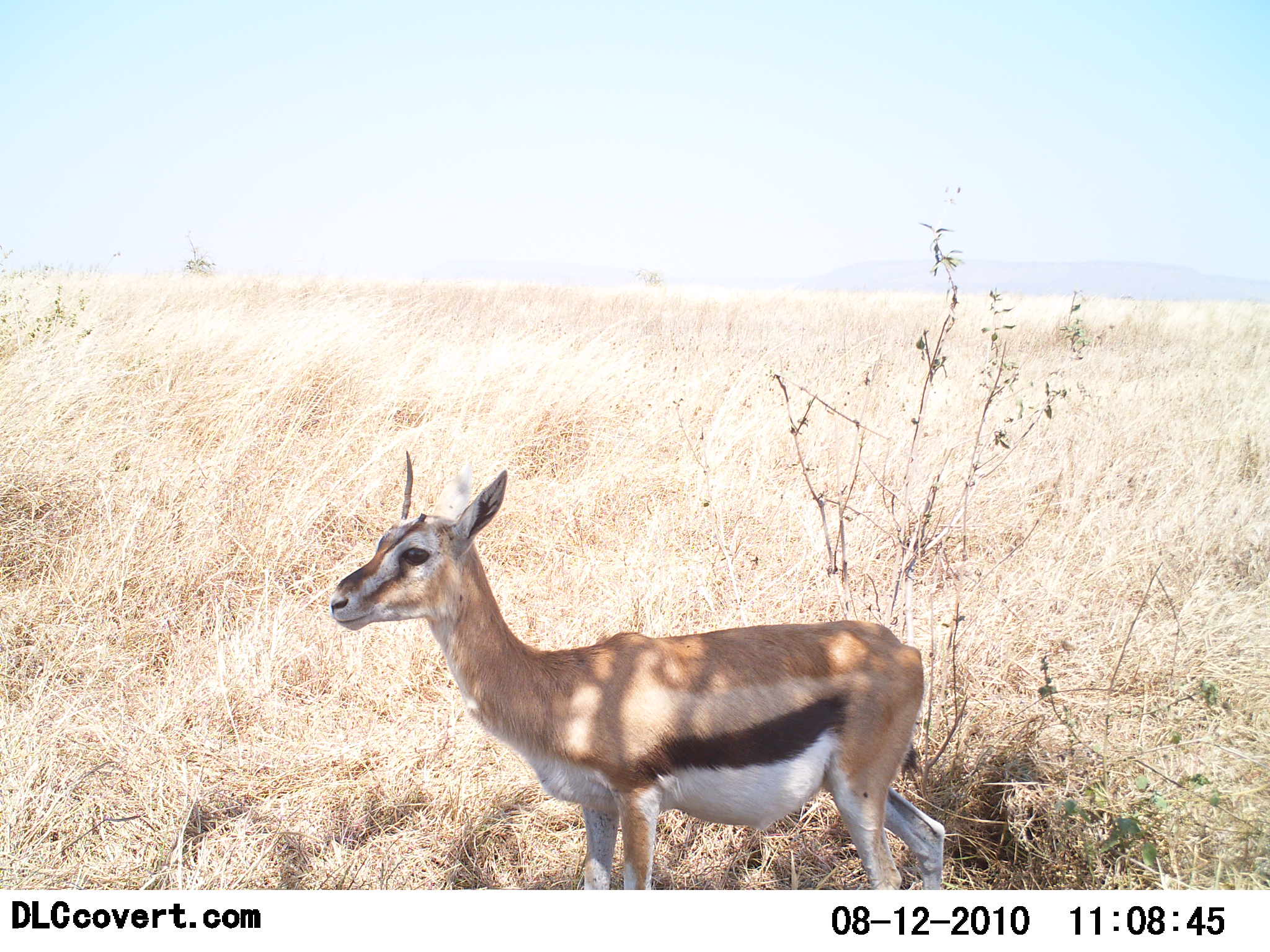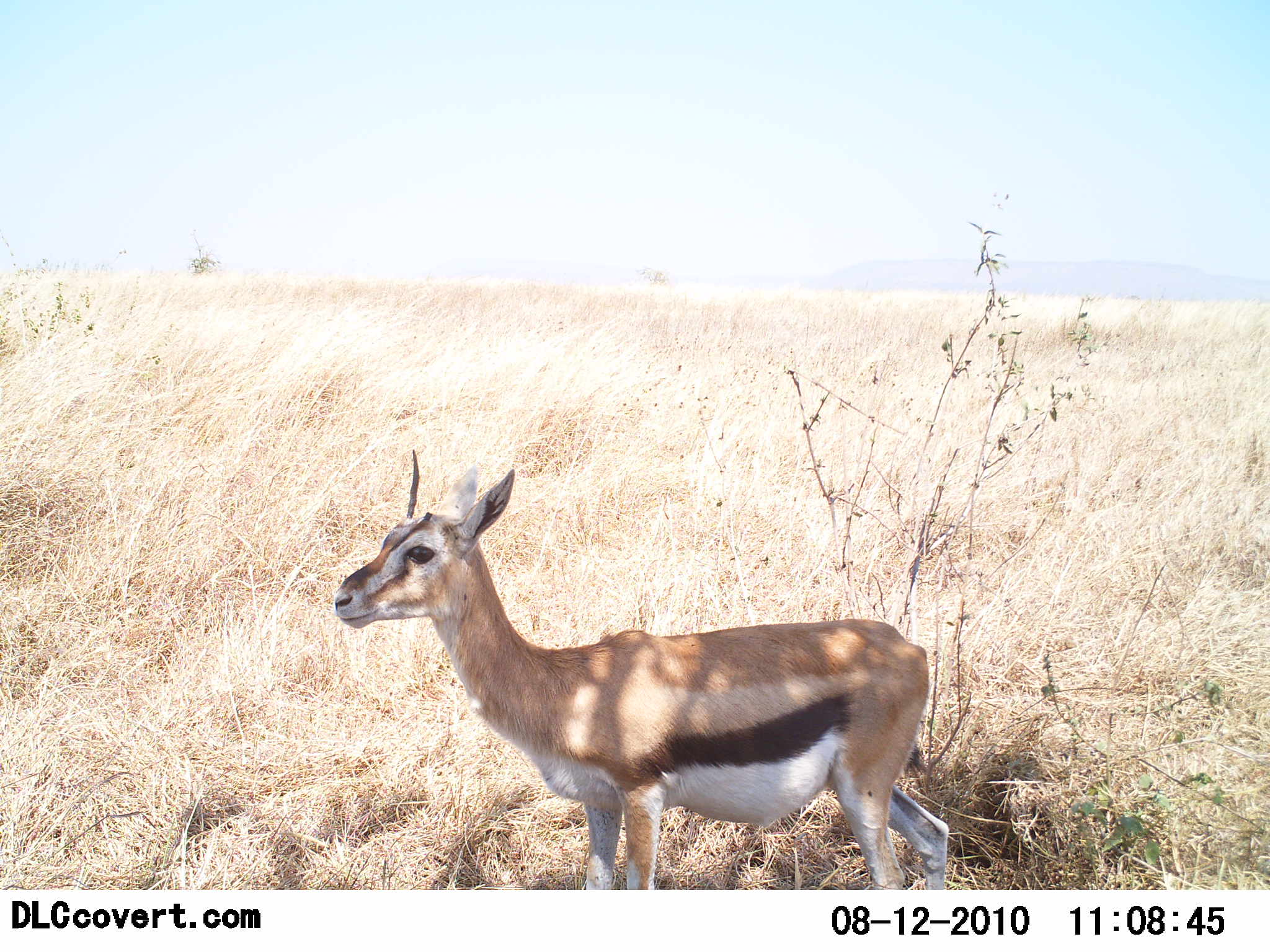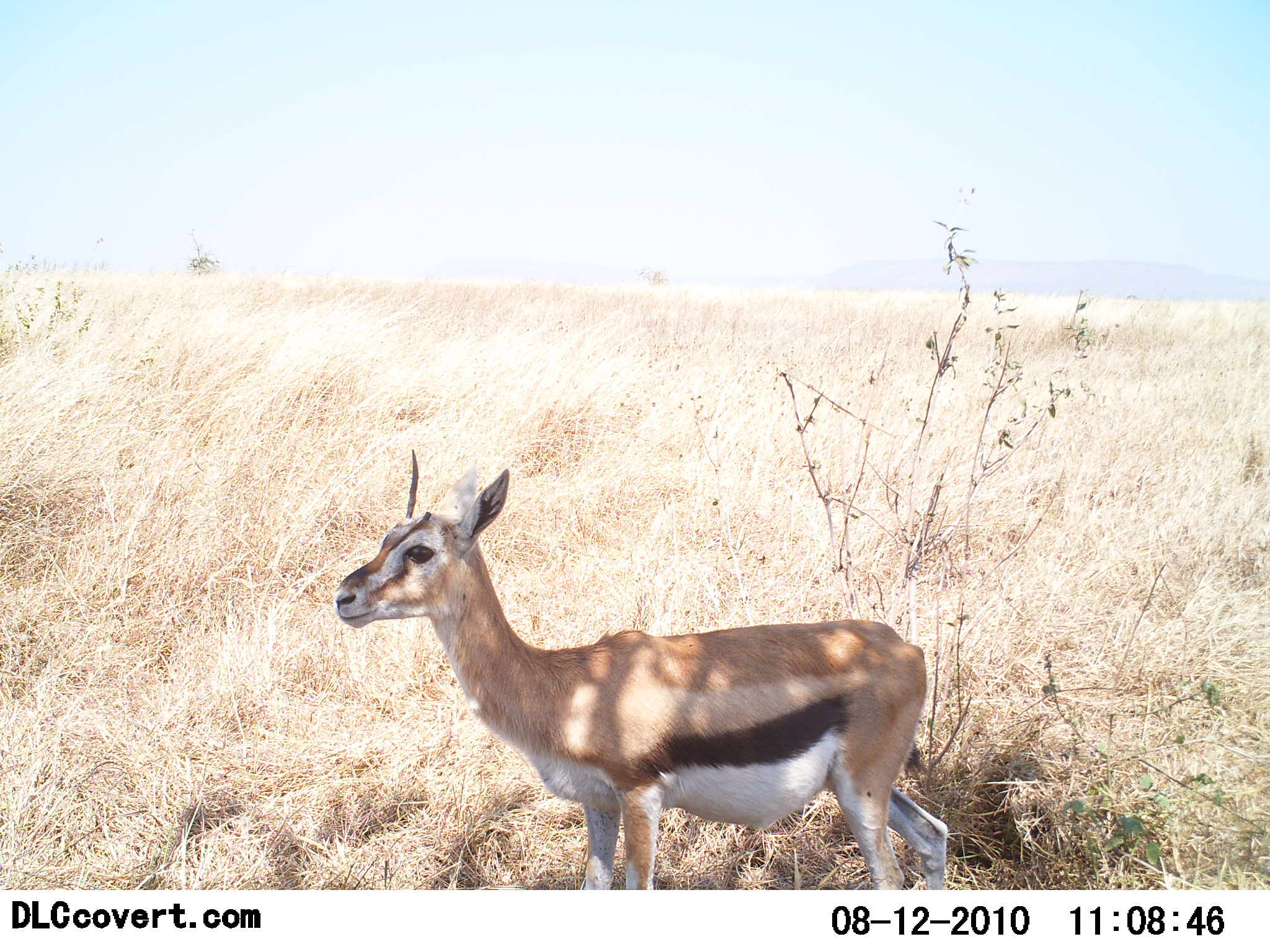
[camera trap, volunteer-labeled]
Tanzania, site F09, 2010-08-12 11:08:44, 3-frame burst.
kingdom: Animalia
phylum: Chordata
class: Mammalia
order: Artiodactyla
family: Bovidae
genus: Eudorcas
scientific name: Eudorcas thomsonii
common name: thomson's gazelle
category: gazellethomsons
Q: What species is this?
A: Gazellethomsons (thomson's gazelle) (Eudorcas thomsonii).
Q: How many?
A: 1.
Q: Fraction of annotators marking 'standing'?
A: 95%.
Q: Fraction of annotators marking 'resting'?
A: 0%.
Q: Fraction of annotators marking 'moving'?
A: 5%.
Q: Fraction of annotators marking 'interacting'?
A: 0%.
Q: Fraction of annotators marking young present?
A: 5%.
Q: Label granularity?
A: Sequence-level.